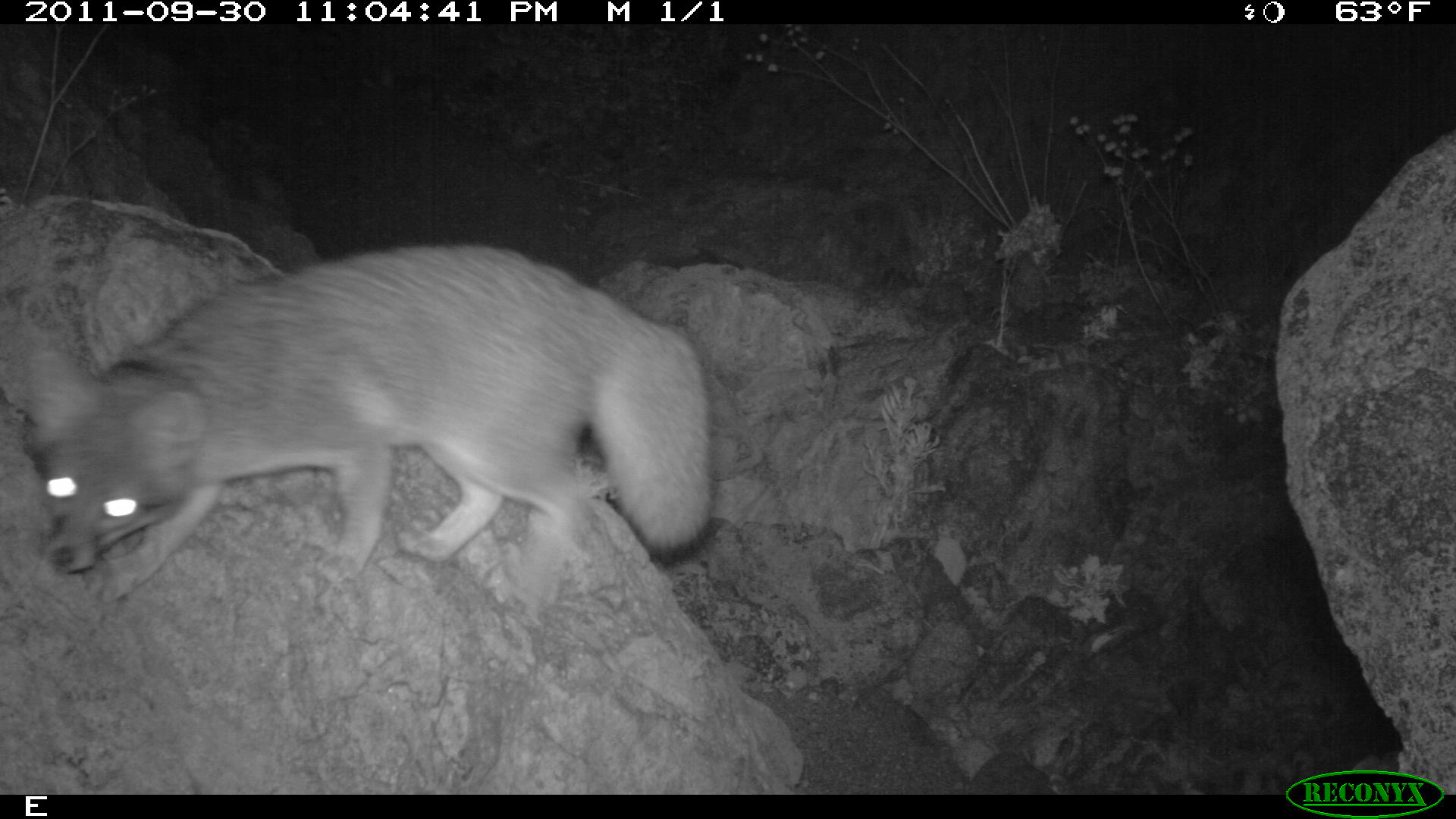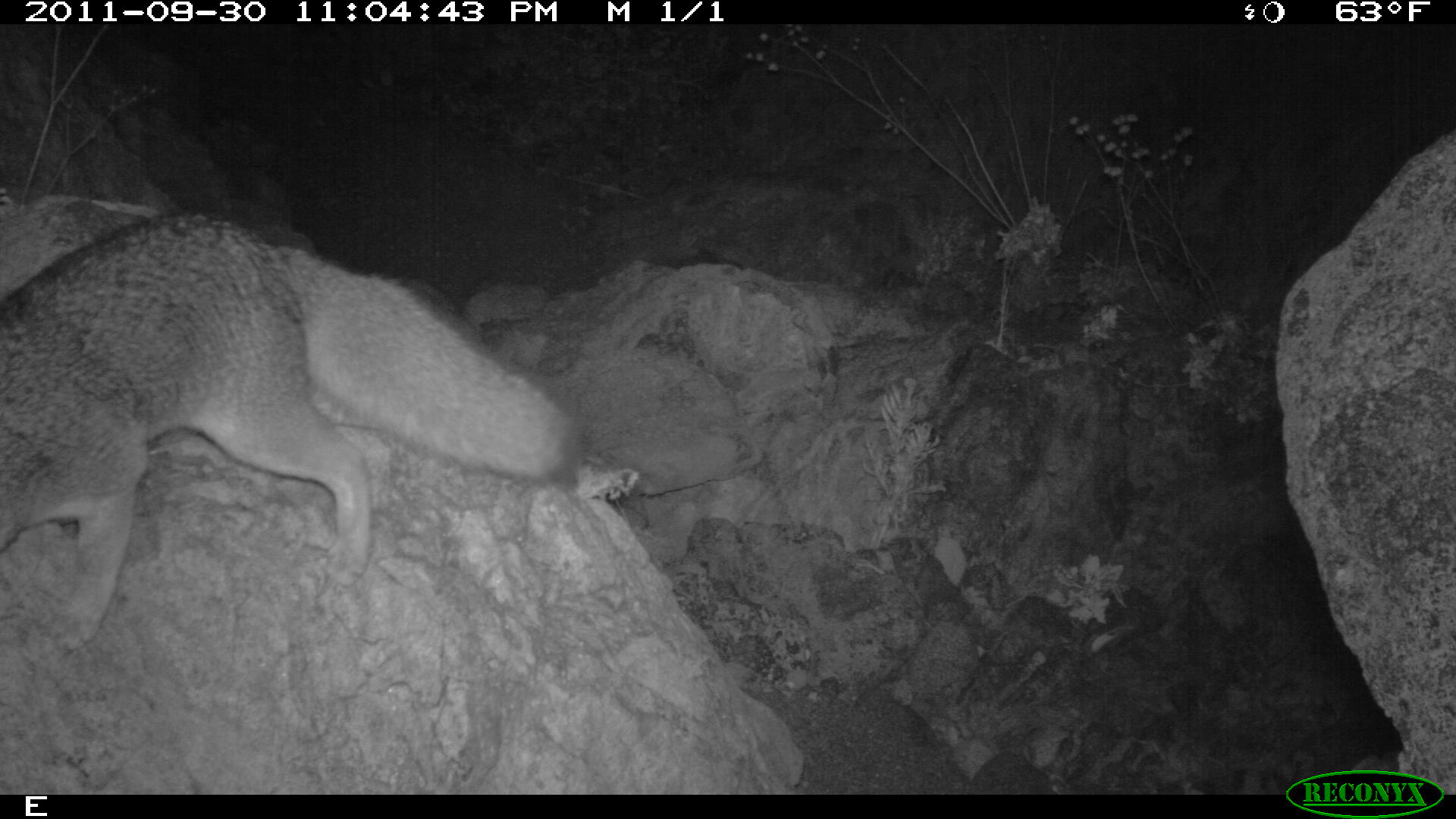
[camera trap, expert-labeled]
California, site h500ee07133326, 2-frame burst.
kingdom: Animalia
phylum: Chordata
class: Mammalia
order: Carnivora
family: Canidae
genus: Urocyon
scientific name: Urocyon littoralis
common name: island fox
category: fox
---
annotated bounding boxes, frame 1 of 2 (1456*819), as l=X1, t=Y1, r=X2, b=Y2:
fox: l=19, t=245, r=712, b=616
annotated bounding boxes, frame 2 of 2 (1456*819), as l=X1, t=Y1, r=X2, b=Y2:
fox: l=0, t=209, r=578, b=651